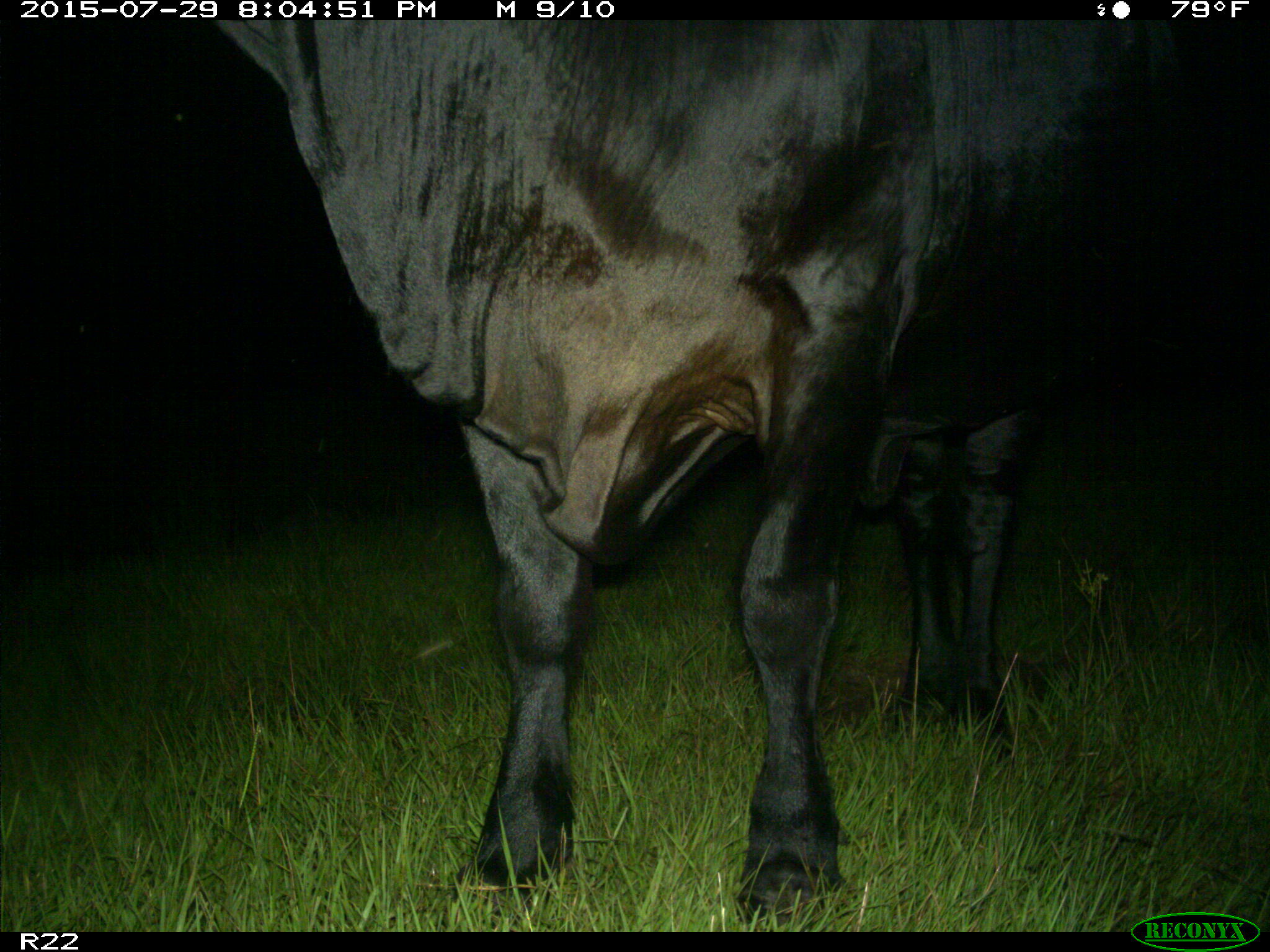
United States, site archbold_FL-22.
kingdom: Animalia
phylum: Chordata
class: Mammalia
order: Artiodactyla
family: Bovidae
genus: Bos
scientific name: Bos taurus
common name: domestic cow